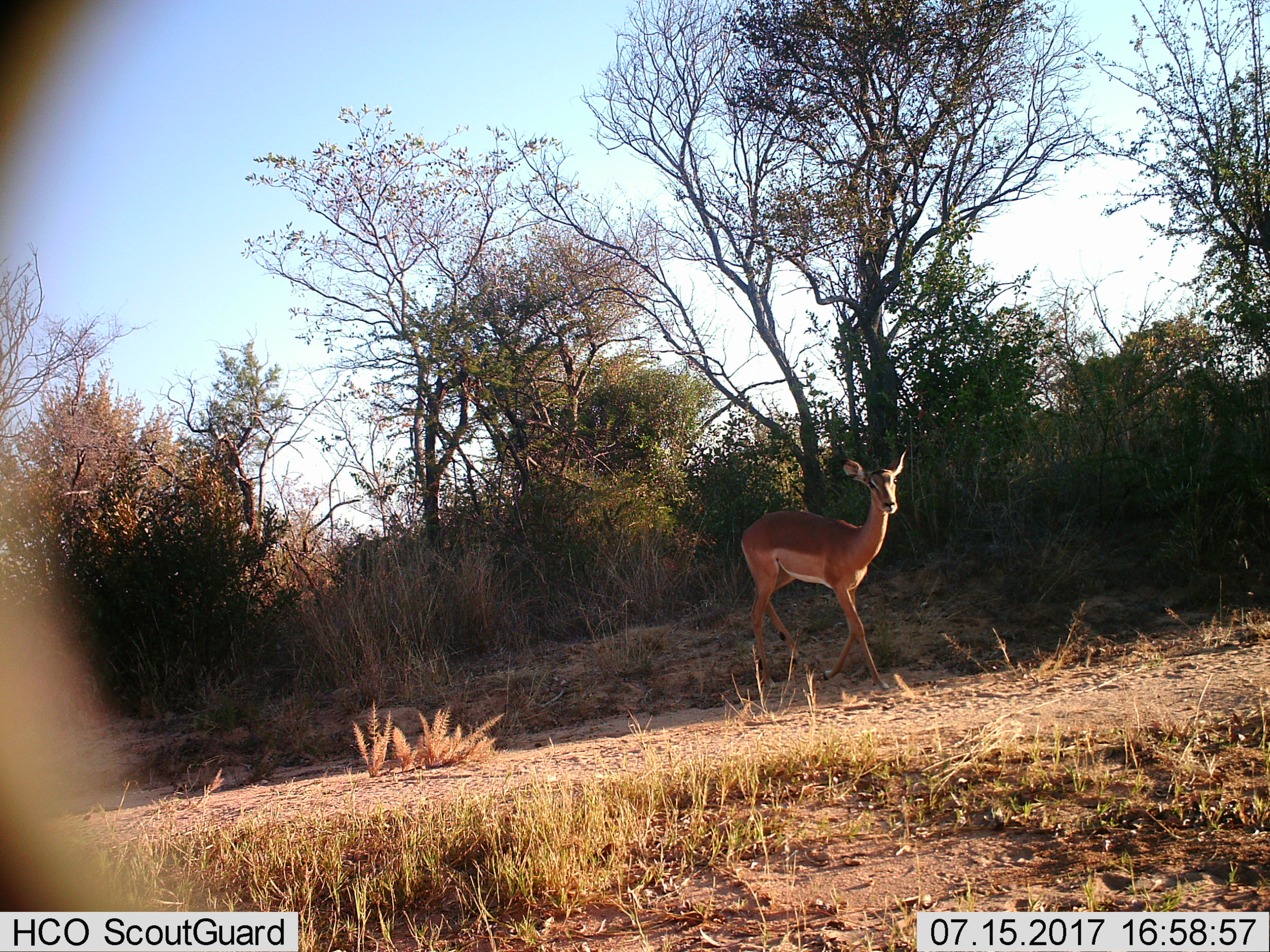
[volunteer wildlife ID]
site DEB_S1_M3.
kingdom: Animalia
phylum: Chordata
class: Mammalia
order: Artiodactyla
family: Bovidae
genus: Aepyceros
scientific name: Aepyceros melampus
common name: impala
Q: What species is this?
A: Impala (Aepyceros melampus).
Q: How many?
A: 1.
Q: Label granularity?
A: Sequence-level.